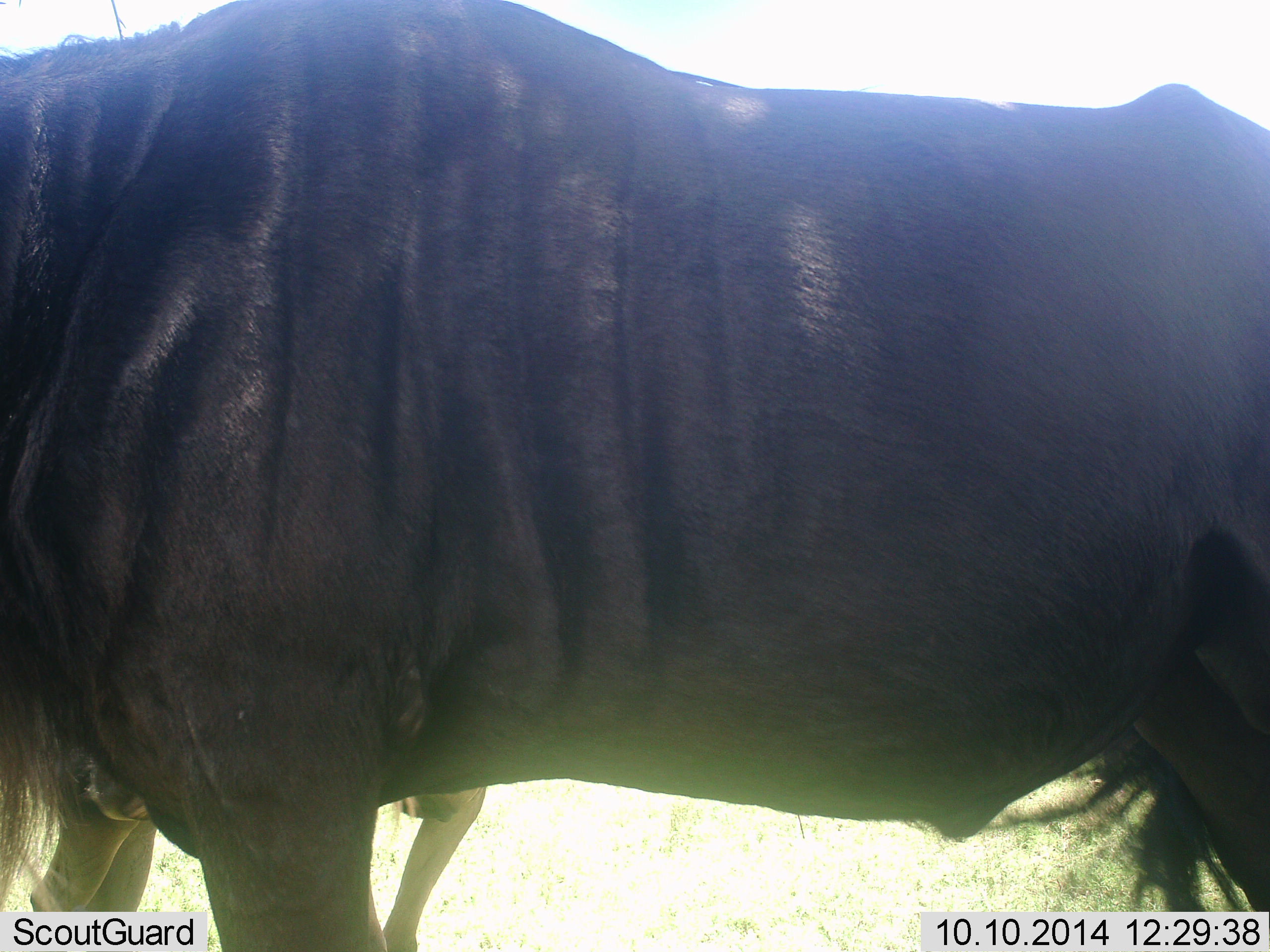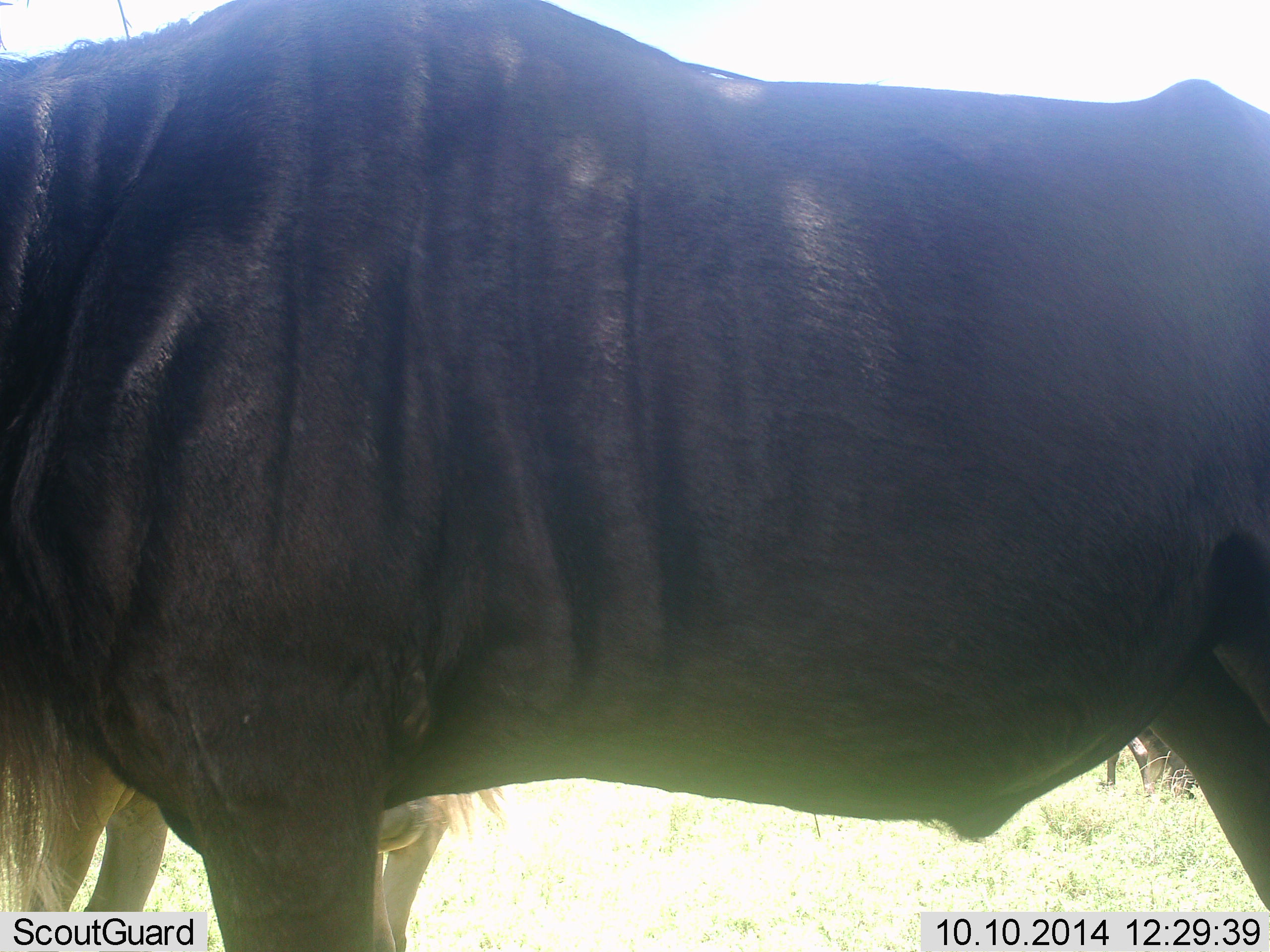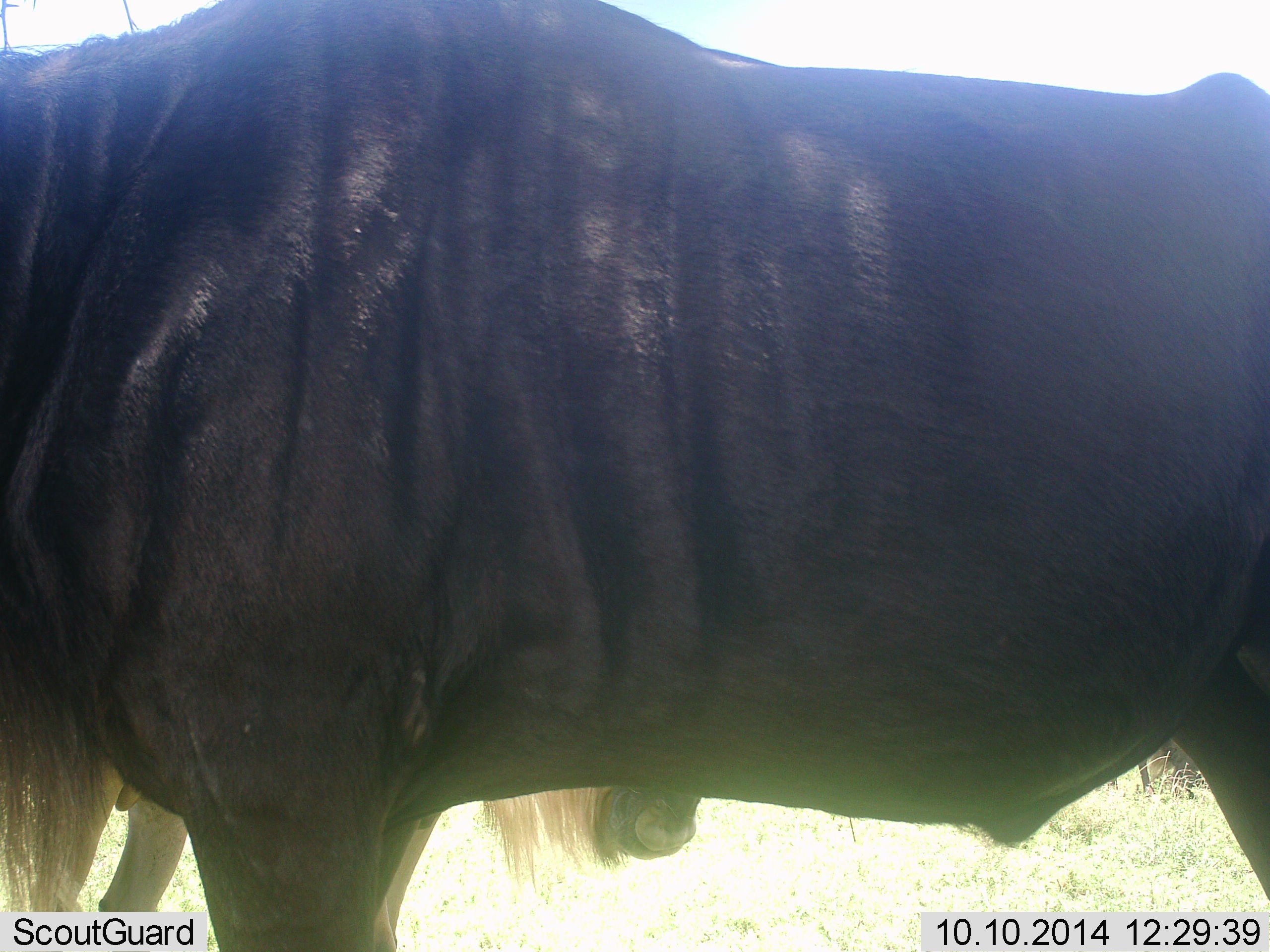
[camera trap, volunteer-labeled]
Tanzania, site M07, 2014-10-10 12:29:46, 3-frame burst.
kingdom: Animalia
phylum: Chordata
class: Mammalia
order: Artiodactyla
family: Bovidae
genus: Connochaetes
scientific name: Connochaetes taurinus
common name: blue wildebeest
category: wildebeest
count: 2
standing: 80%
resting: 0%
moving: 10%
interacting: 10%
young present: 0%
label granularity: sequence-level